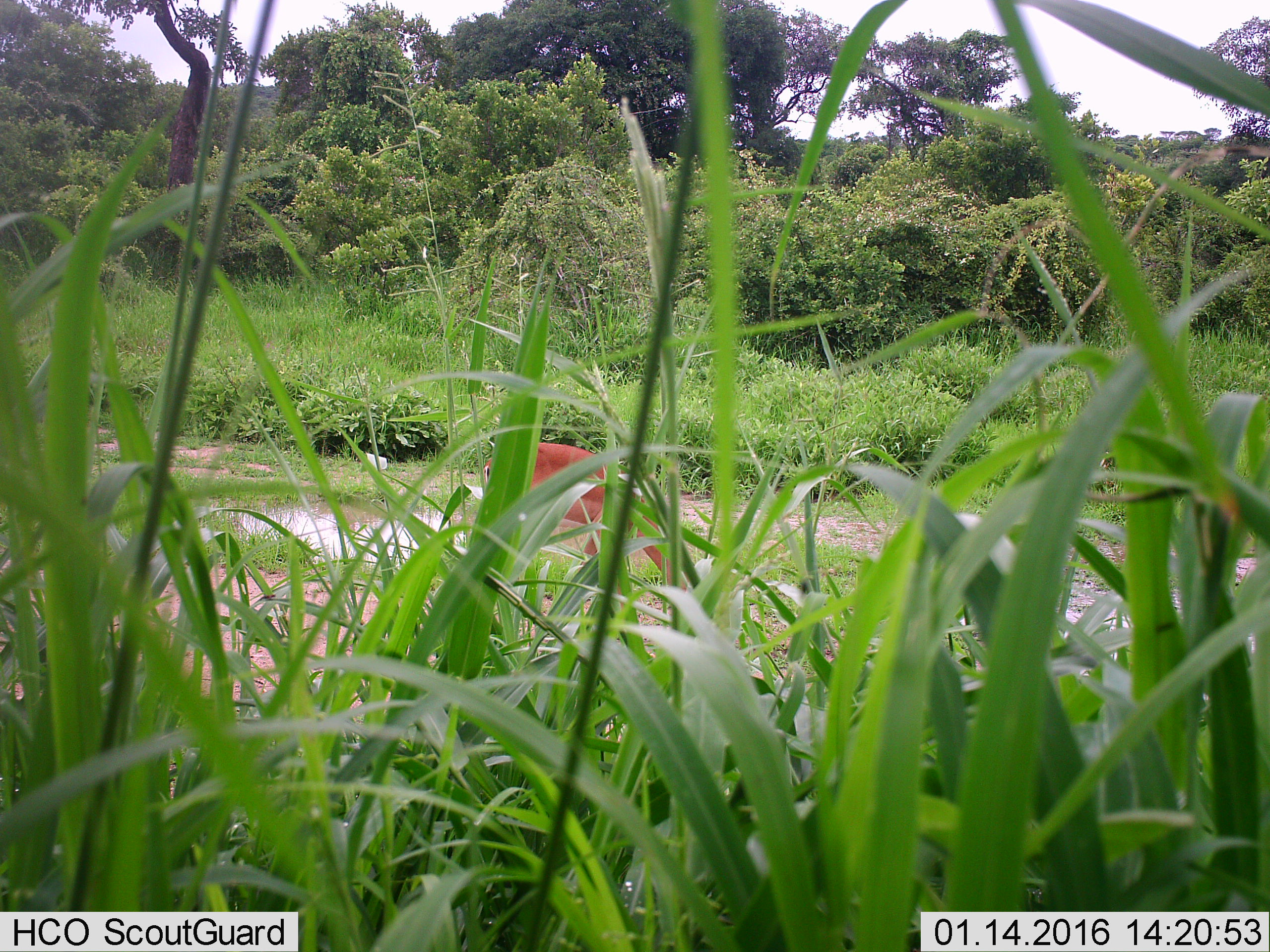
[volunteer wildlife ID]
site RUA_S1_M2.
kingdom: Animalia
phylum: Chordata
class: Mammalia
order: Artiodactyla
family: Bovidae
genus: Aepyceros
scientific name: Aepyceros melampus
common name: impala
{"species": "impala (Aepyceros melampus)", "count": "1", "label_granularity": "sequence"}